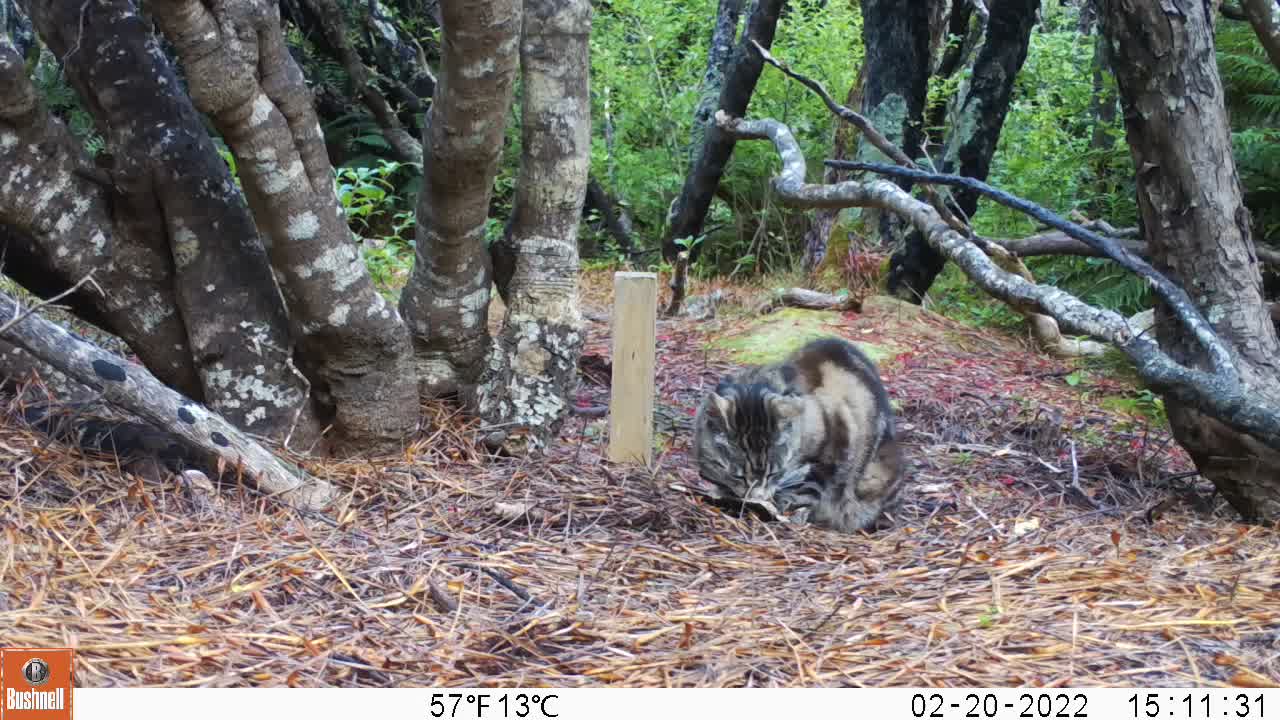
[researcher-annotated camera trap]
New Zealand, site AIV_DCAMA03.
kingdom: Animalia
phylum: Chordata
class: Mammalia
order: Carnivora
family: Felidae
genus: Felis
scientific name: Felis catus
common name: domestic cat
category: cat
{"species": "cat (domestic cat) (Felis catus)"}